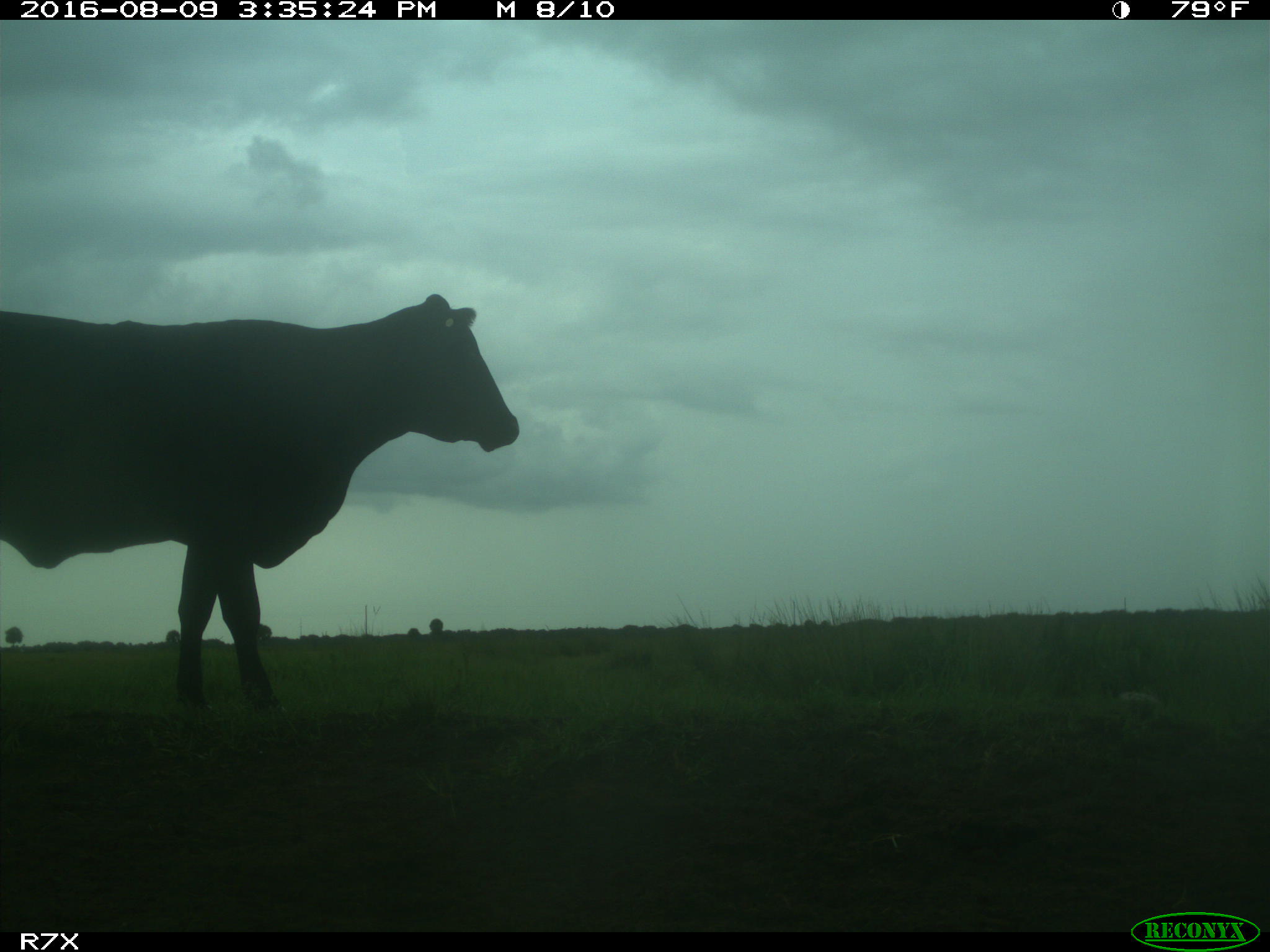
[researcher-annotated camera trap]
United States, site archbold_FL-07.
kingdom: Animalia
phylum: Chordata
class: Mammalia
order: Artiodactyla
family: Bovidae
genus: Bos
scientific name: Bos taurus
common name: domestic cow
Bos taurus (domestic cow).